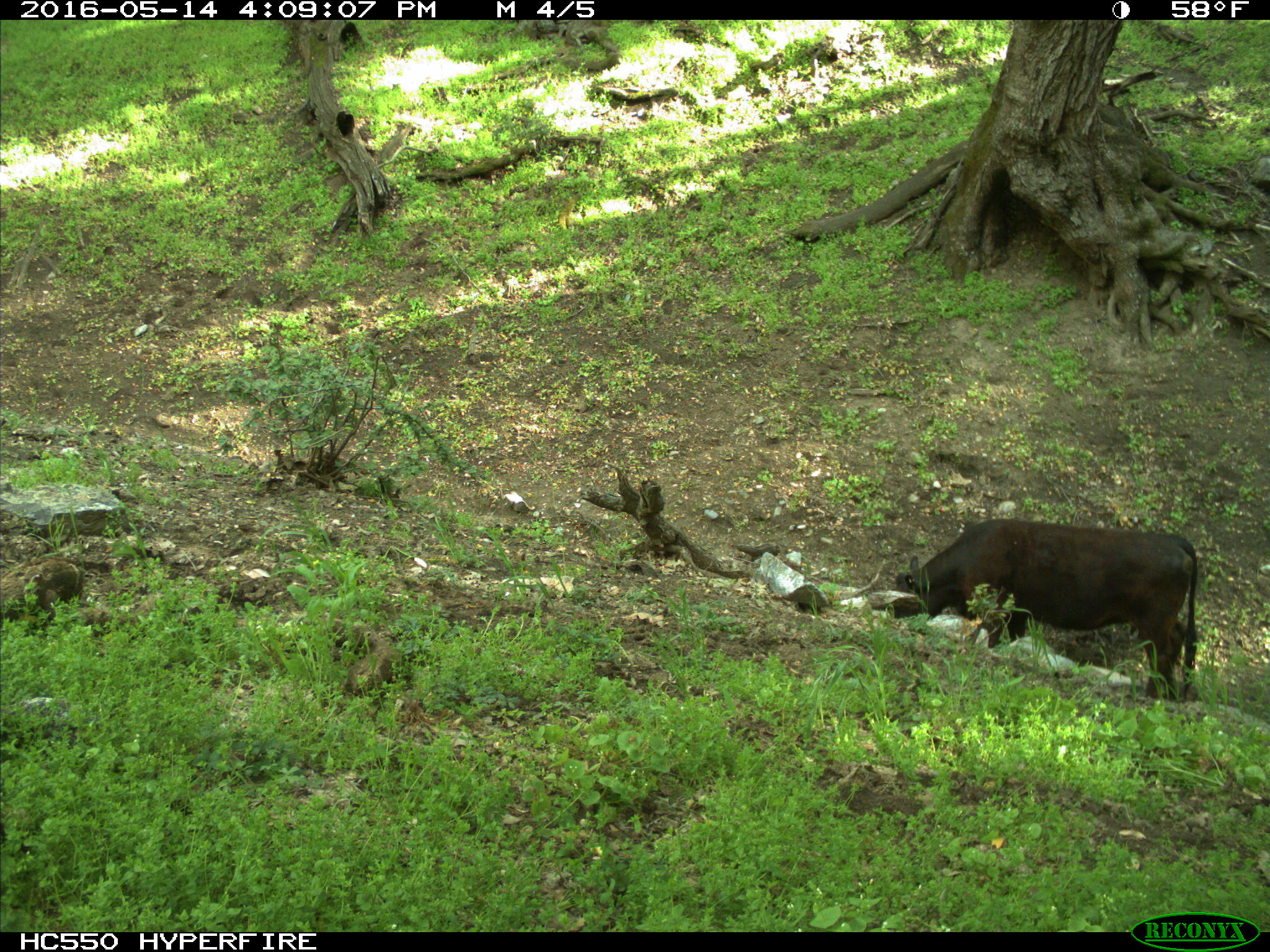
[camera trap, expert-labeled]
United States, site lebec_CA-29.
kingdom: Animalia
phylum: Chordata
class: Mammalia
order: Artiodactyla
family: Bovidae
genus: Bos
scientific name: Bos taurus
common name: domestic cow